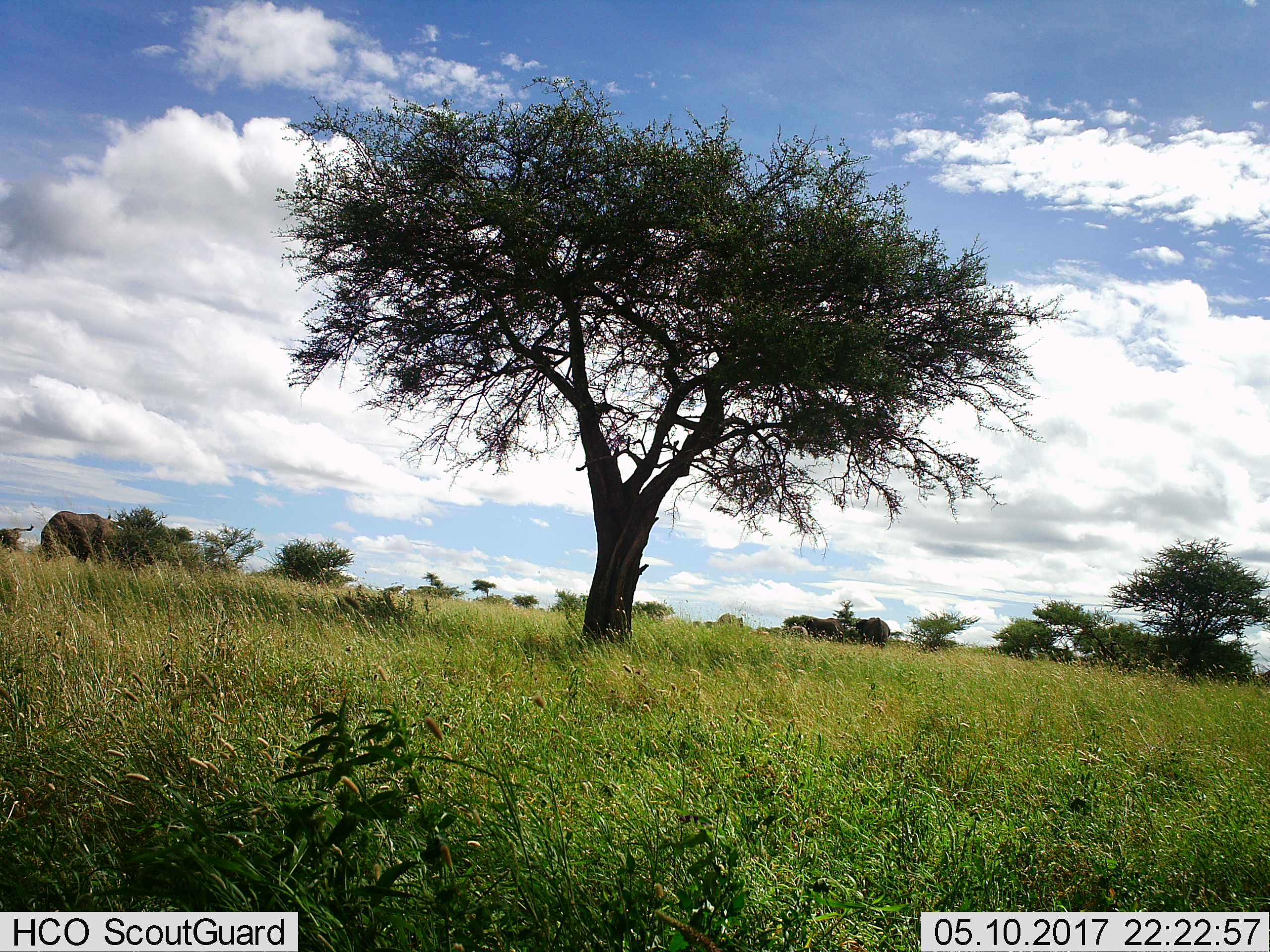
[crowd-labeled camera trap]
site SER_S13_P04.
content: unidentified animal